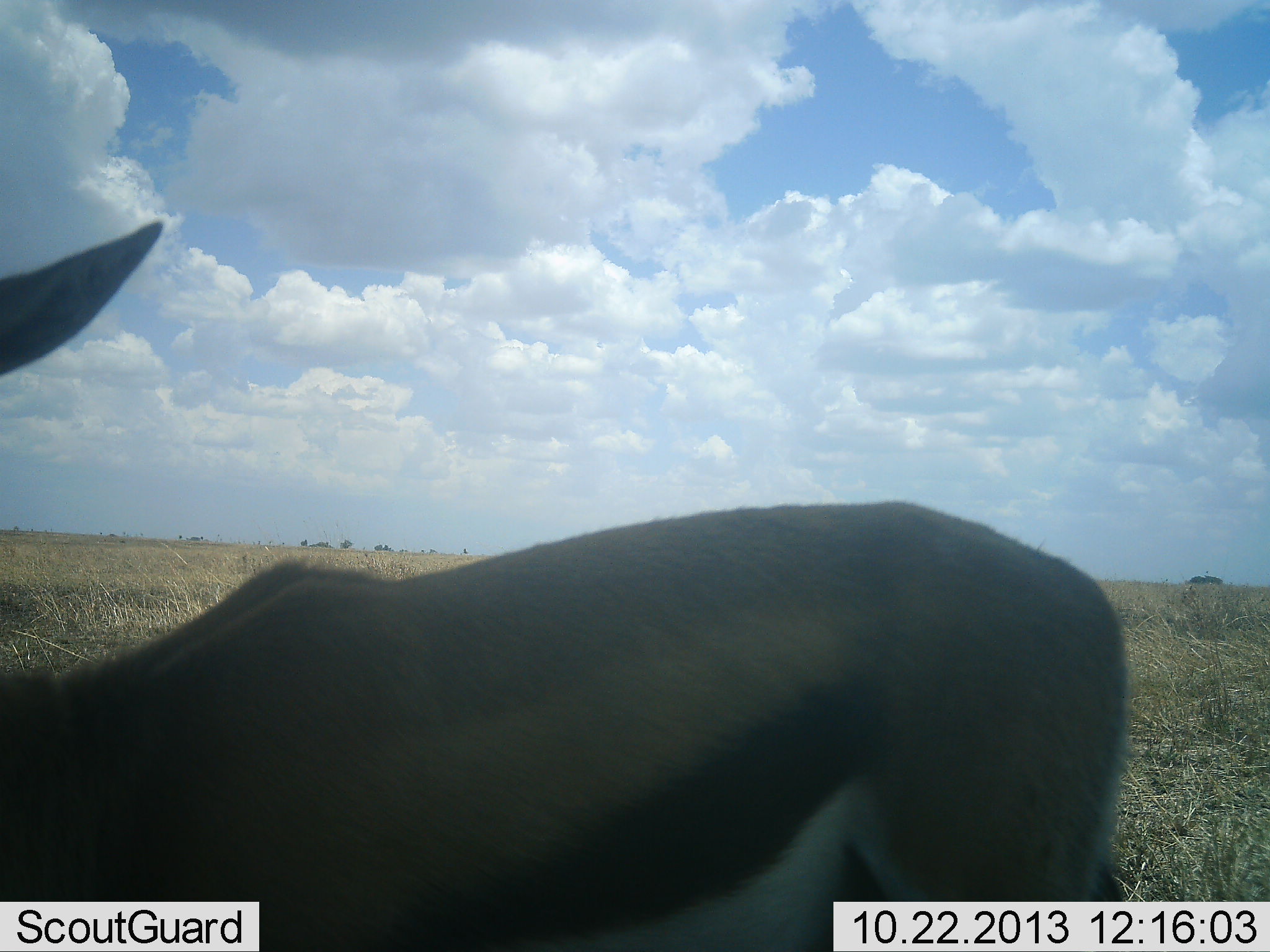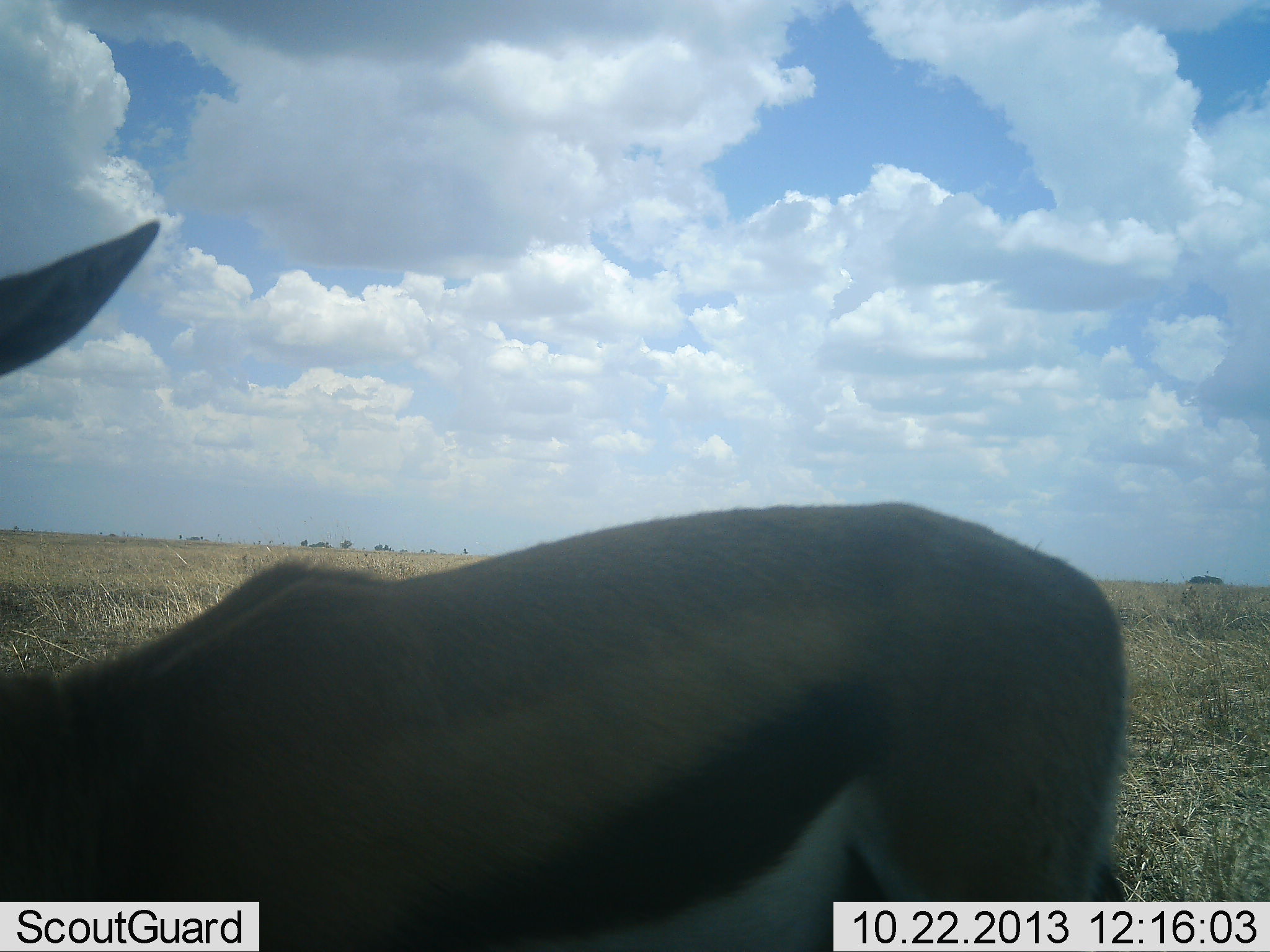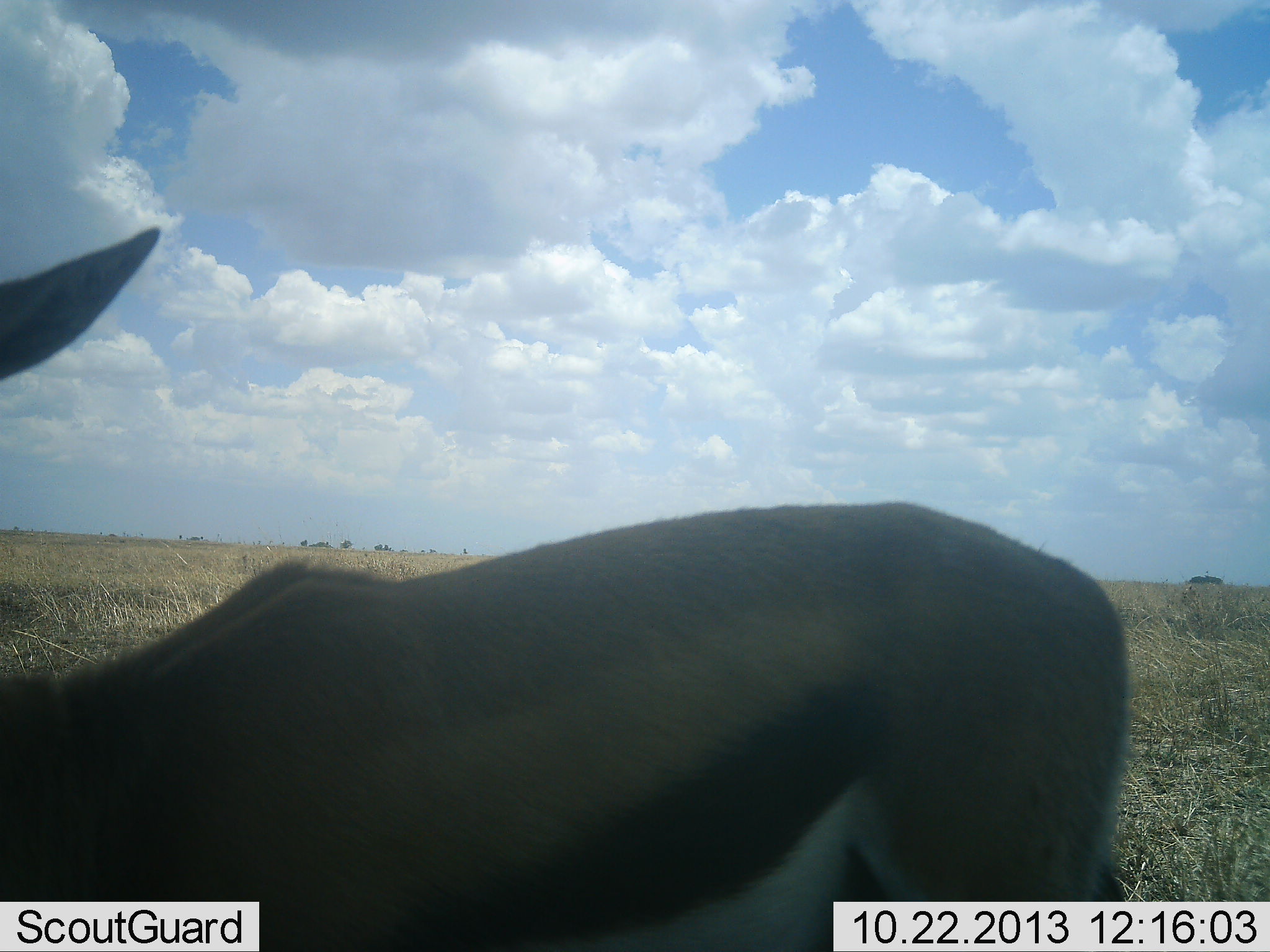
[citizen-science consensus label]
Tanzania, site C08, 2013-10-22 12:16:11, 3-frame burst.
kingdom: Animalia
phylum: Chordata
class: Mammalia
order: Artiodactyla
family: Bovidae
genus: Eudorcas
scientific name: Eudorcas thomsonii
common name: thomson's gazelle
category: gazellethomsons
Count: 1.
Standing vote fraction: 100%.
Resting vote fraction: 0%.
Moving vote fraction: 0%.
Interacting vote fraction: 0%.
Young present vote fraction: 0%.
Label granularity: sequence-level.